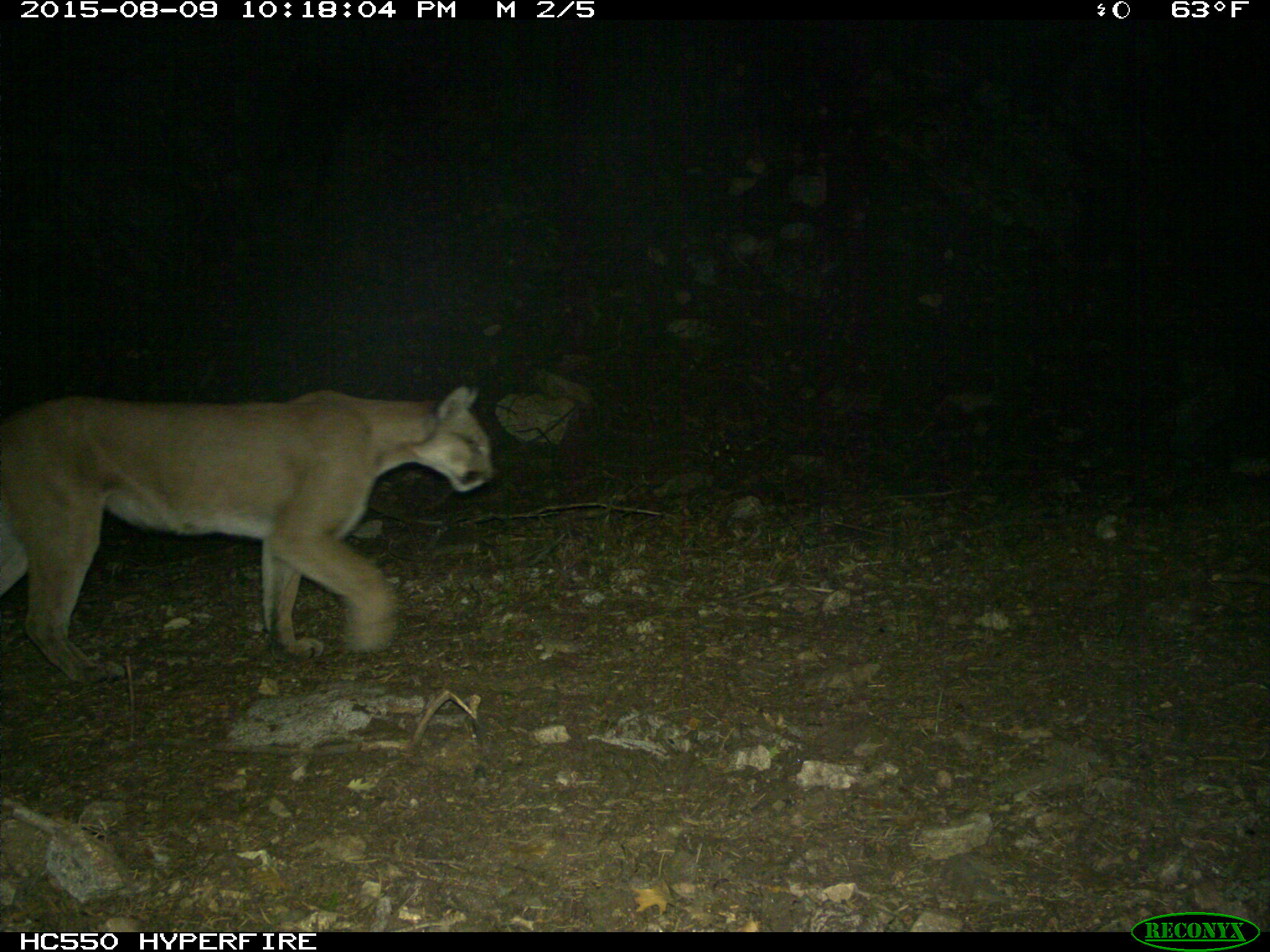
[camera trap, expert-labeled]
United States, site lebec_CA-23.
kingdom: Animalia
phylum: Chordata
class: Mammalia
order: Carnivora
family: Felidae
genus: Puma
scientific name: Puma concolor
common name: mountain lion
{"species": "Puma concolor (mountain lion)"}